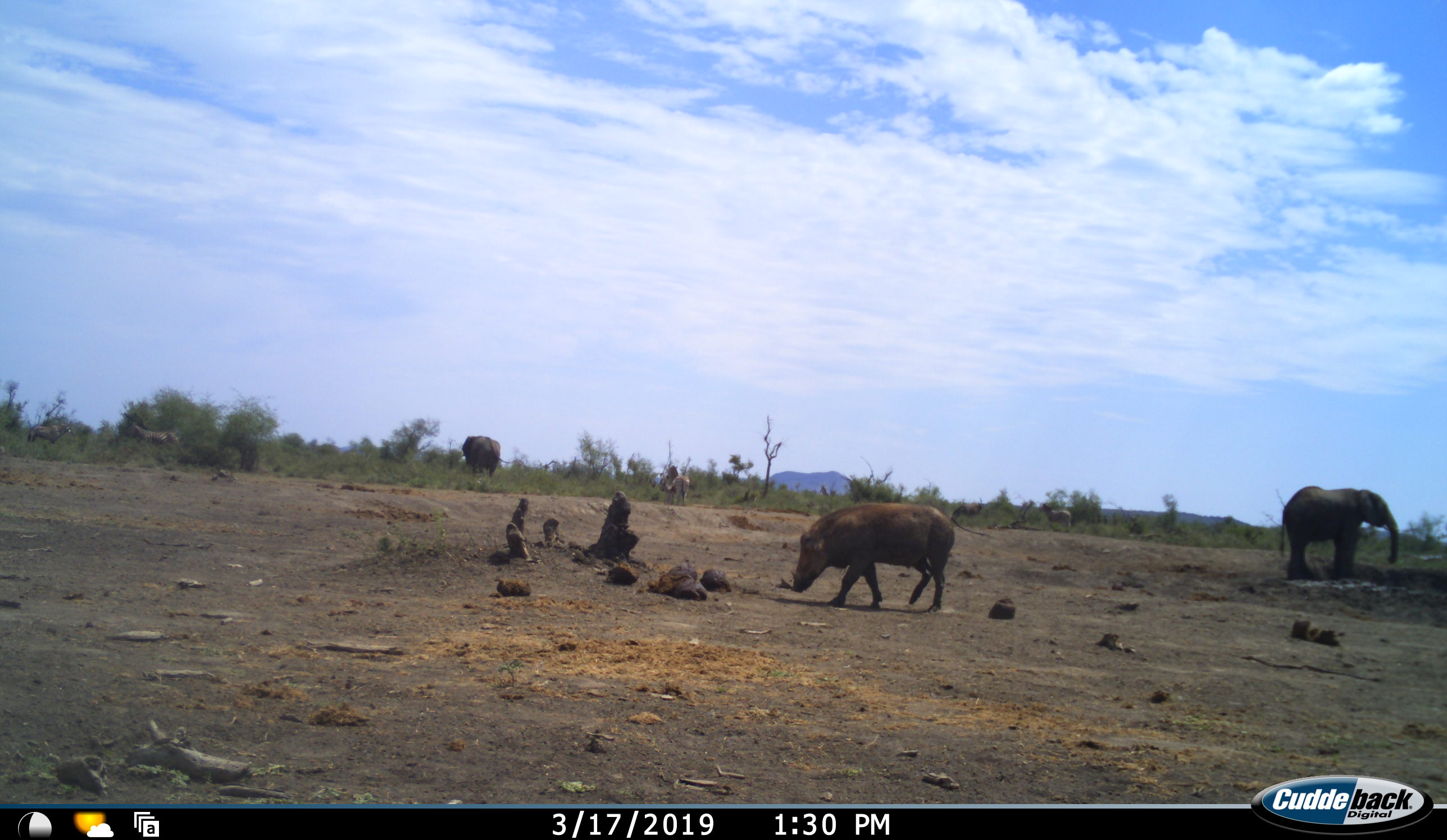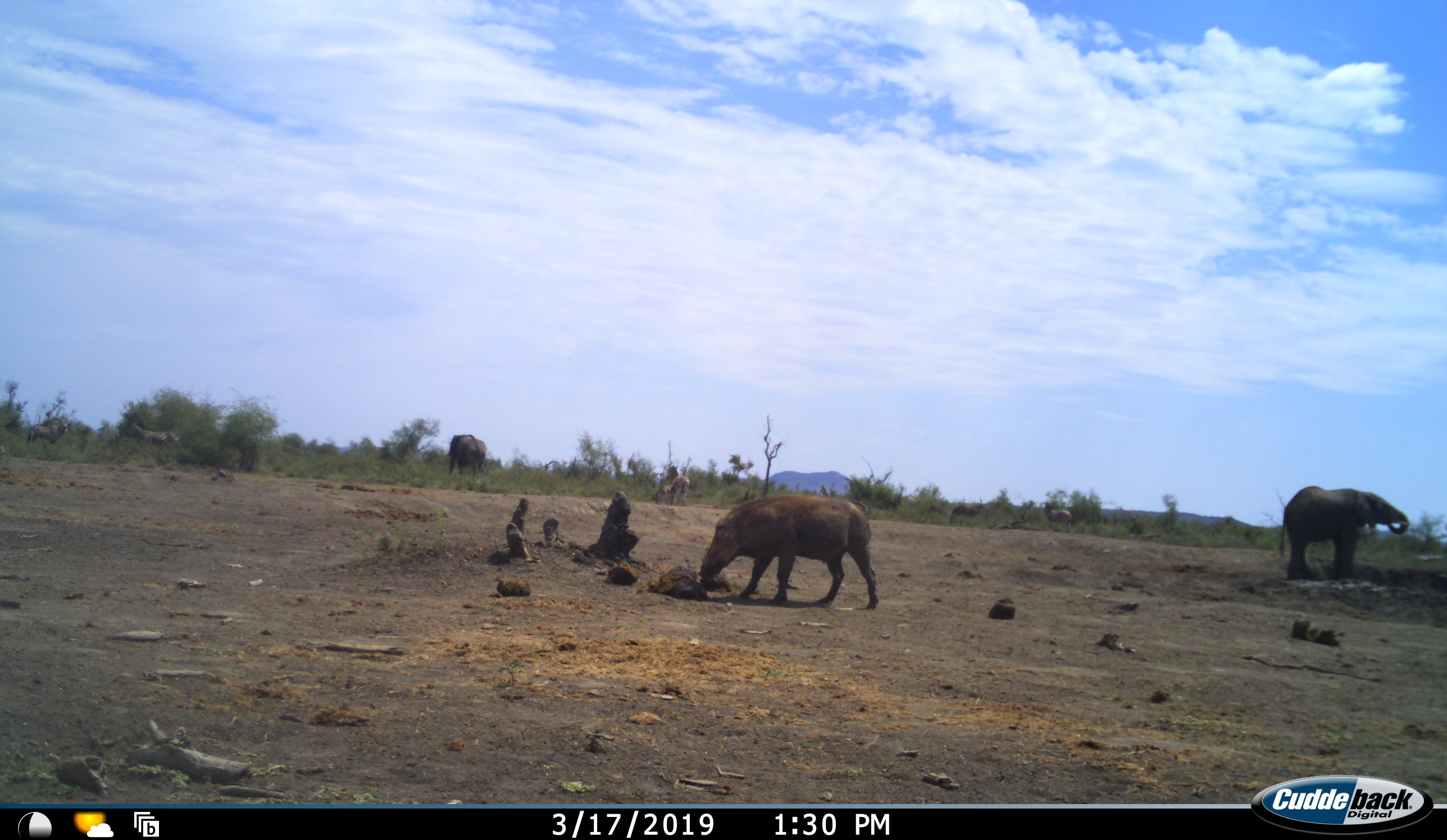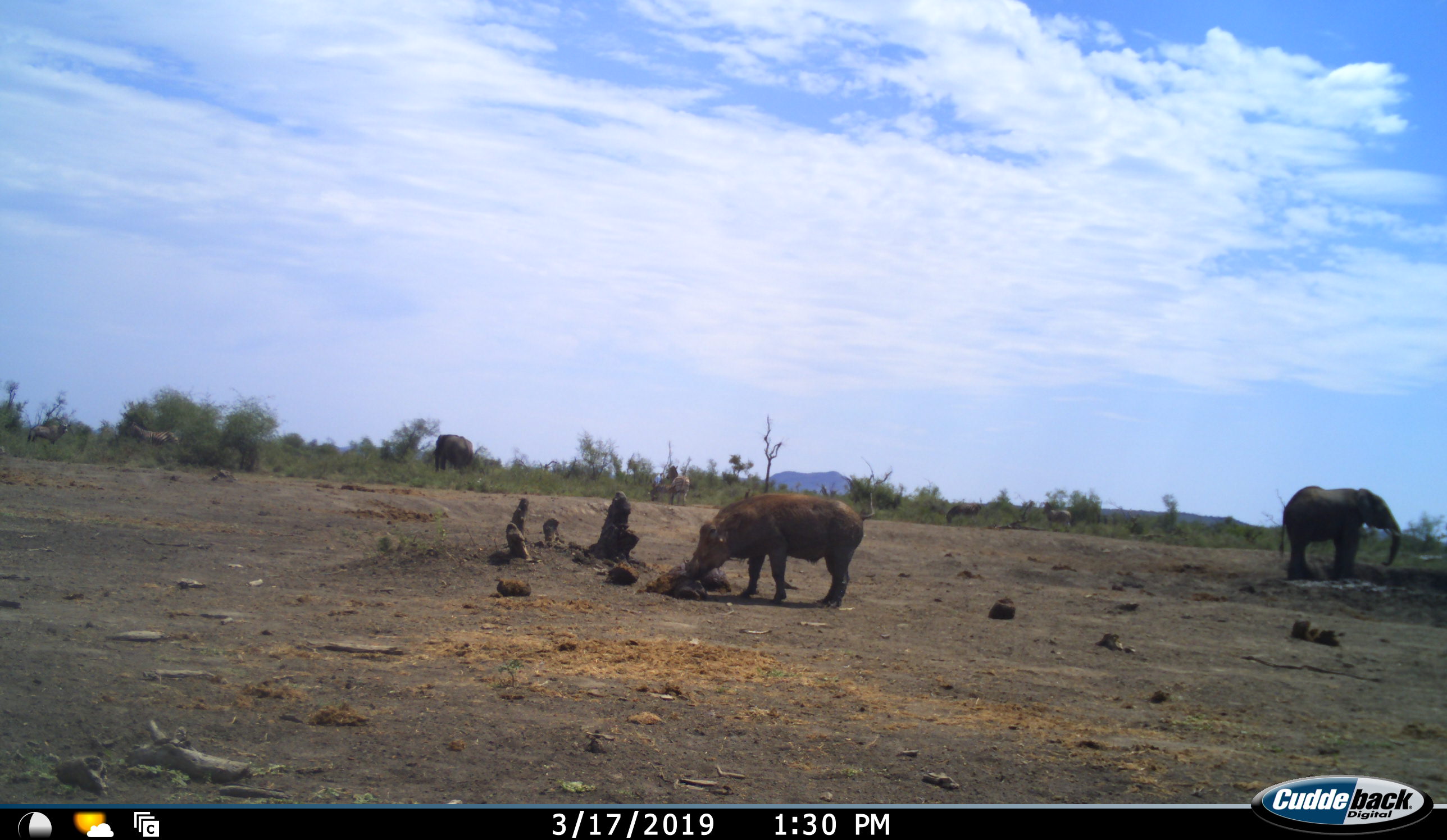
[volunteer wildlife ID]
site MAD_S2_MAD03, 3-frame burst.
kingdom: Animalia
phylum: Chordata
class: Mammalia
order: Proboscidea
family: Elephantidae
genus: Loxodonta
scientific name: Loxodonta africana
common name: african bush elephant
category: elephant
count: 2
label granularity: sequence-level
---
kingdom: Animalia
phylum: Chordata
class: Mammalia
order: Artiodactyla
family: Suidae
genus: Phacochoerus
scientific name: Phacochoerus africanus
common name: warthog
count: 1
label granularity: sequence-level